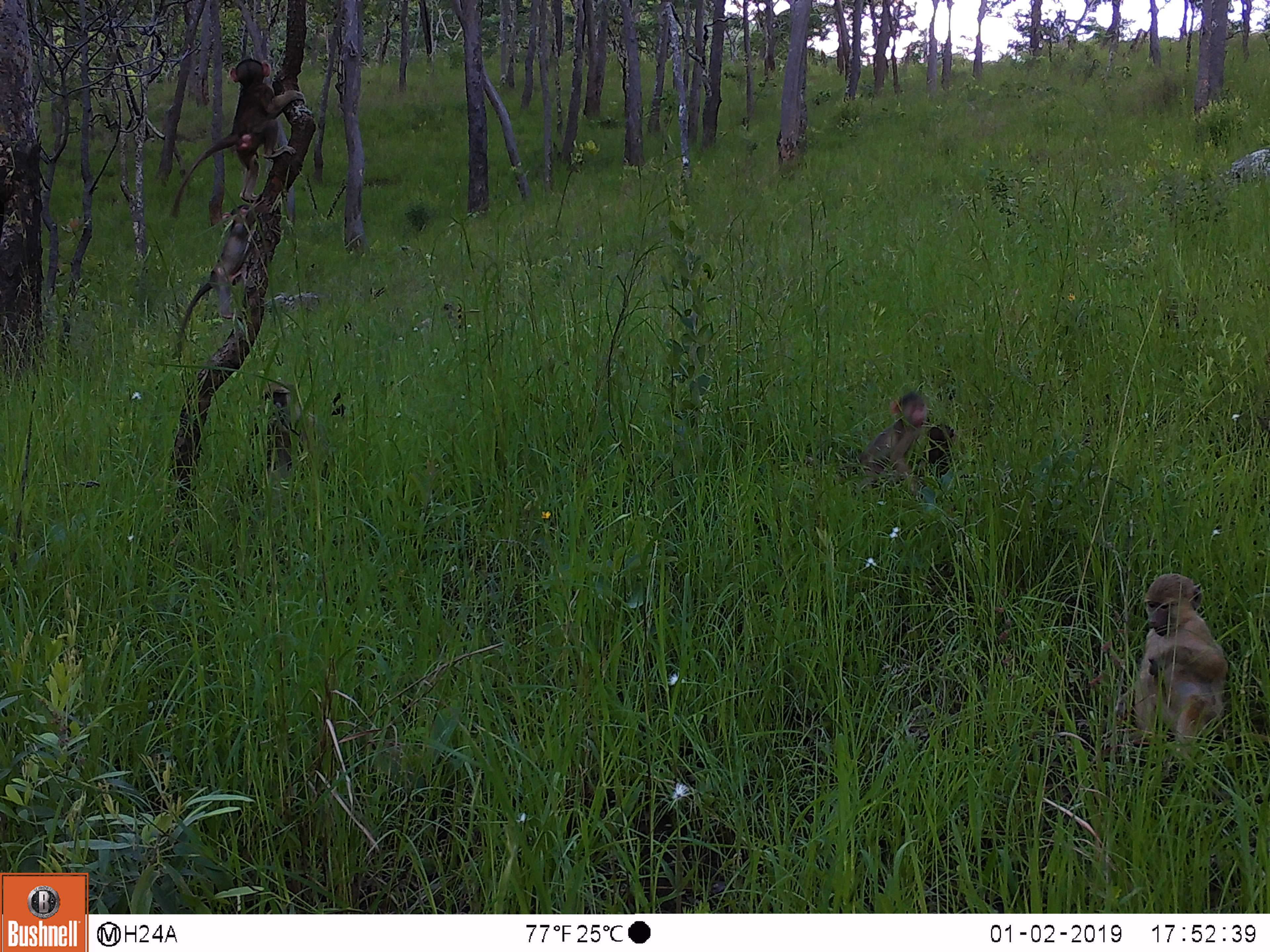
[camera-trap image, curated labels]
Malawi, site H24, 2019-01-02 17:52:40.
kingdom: Animalia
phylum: Chordata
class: Mammalia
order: Primates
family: Cercopithecidae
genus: Papio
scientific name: Papio cynocephalus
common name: yellow baboon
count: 6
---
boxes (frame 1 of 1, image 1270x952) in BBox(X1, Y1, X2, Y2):
yellow baboon: BBox(1096, 572, 1234, 754); BBox(177, 54, 305, 217); BBox(177, 210, 270, 353); BBox(850, 373, 927, 483); BBox(251, 378, 317, 484); BBox(924, 407, 975, 484)